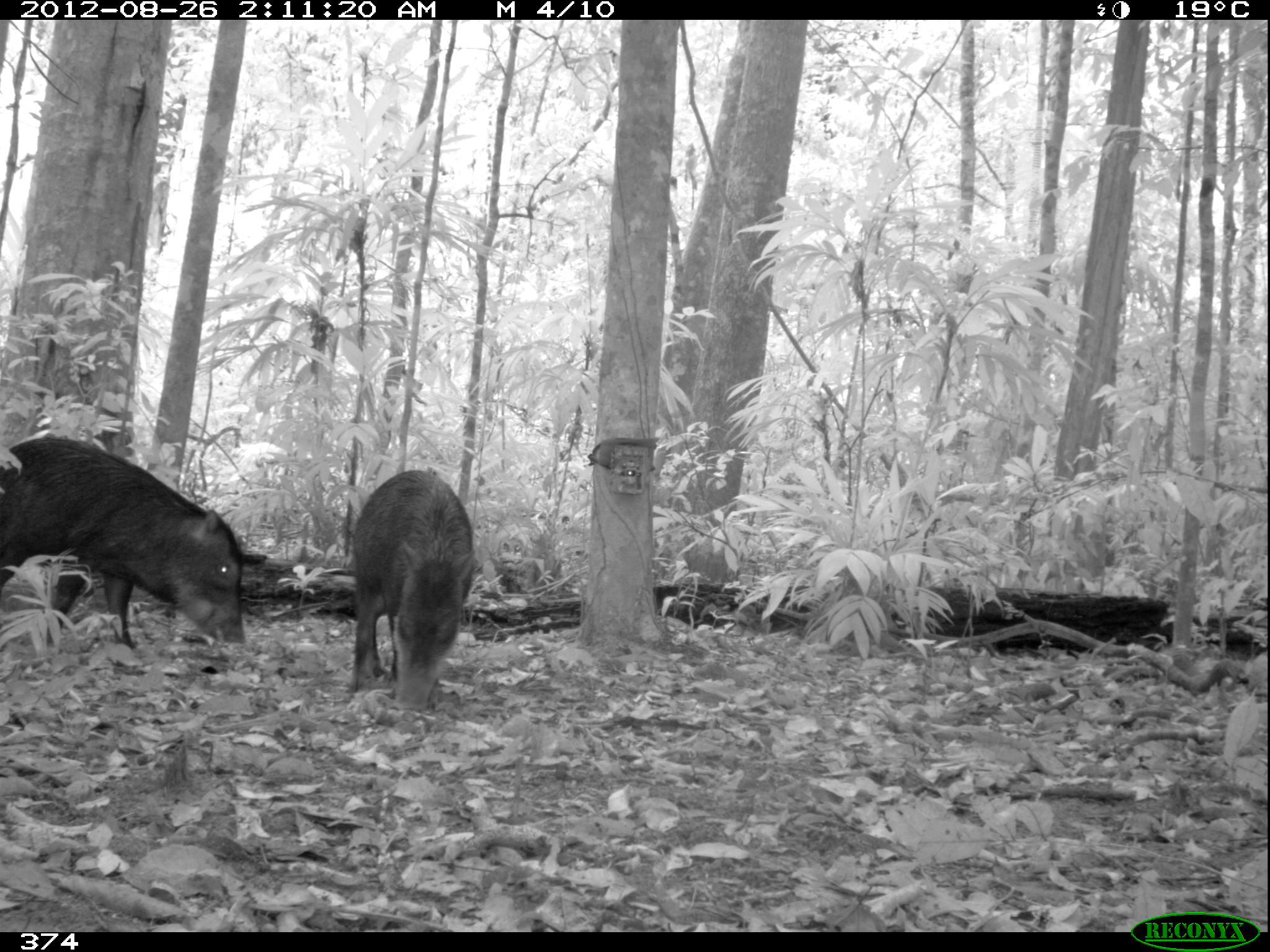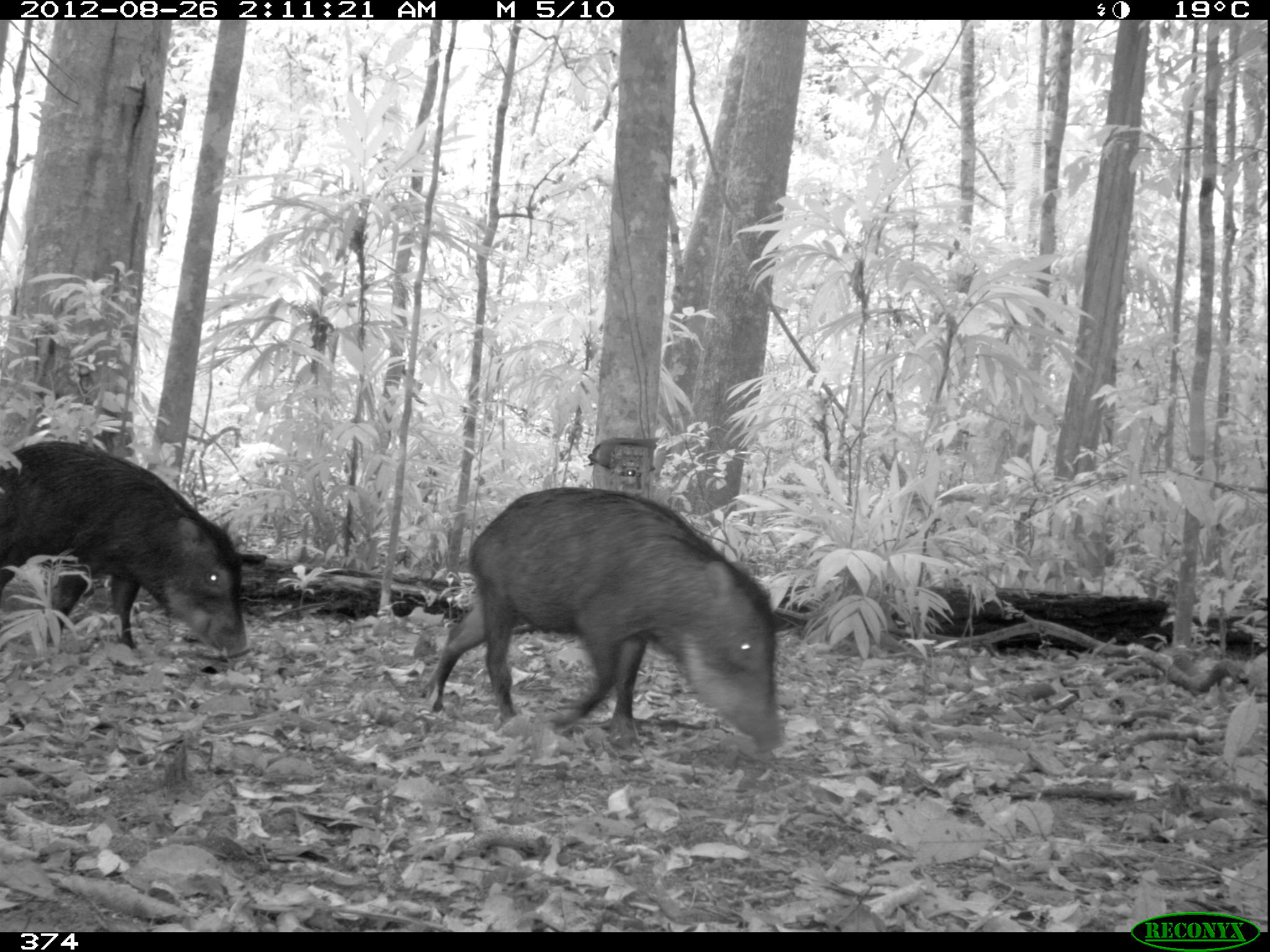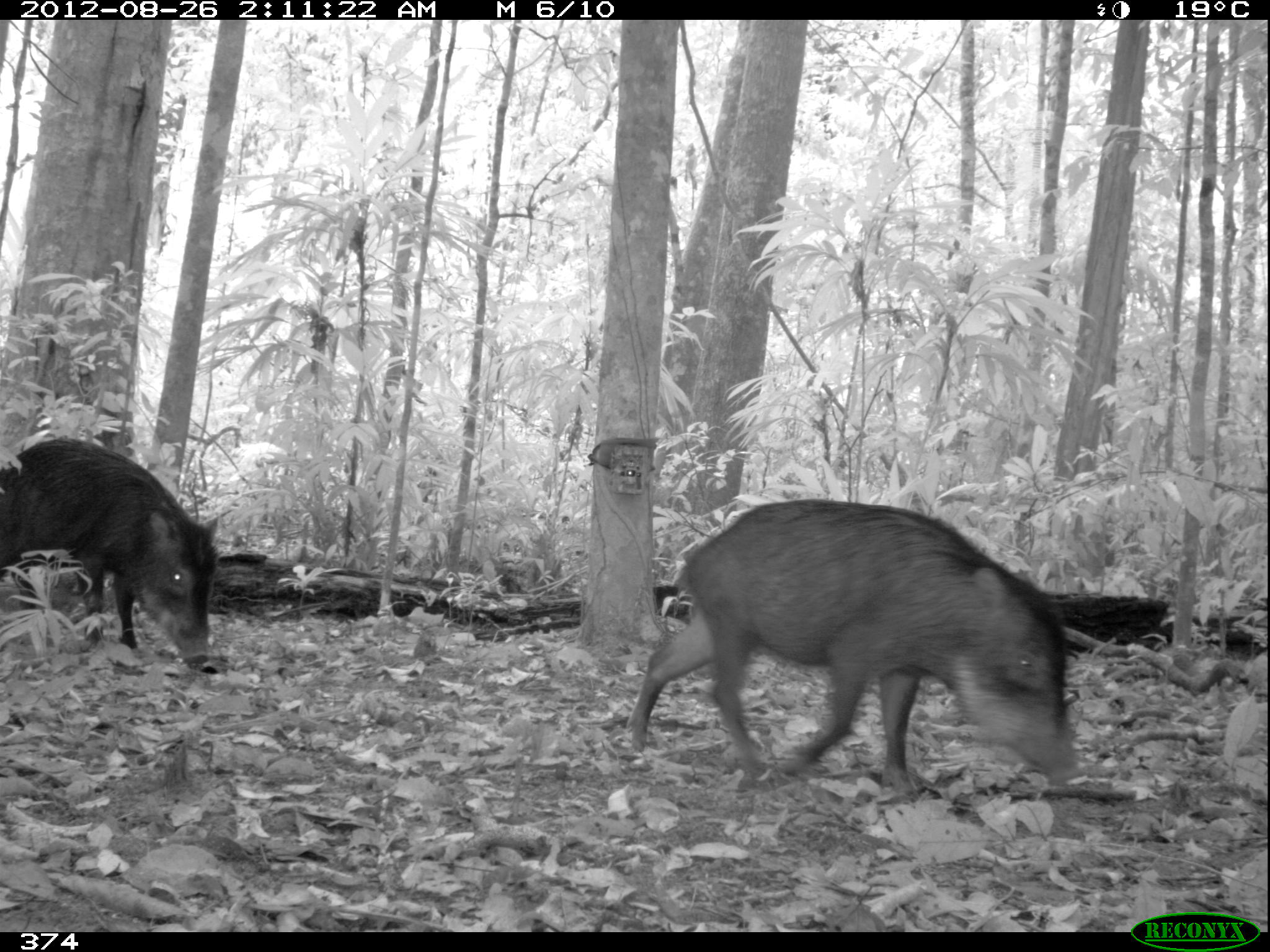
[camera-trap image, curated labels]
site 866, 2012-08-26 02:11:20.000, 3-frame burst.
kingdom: Animalia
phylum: Chordata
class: Mammalia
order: Artiodactyla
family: Tayassuidae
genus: Tayassu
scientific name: Tayassu pecari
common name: white-lipped peccary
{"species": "Tayassu pecari (white-lipped peccary)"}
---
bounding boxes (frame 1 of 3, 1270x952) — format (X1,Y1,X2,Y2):
tayassu pecari: (0,435,244,648); (349,469,476,711)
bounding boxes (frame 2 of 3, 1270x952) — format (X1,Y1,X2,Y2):
tayassu pecari: (419,484,784,753); (0,438,267,663)